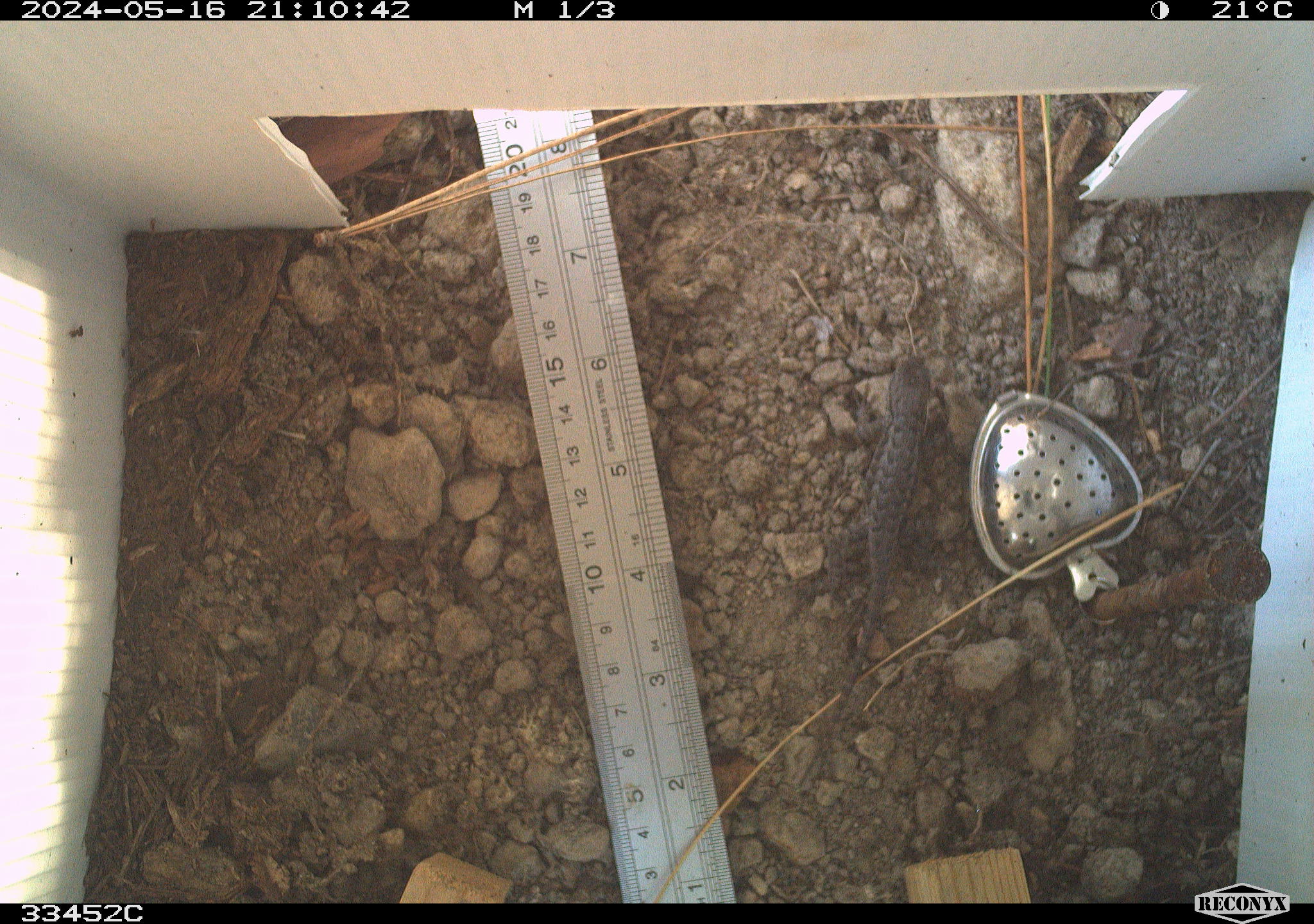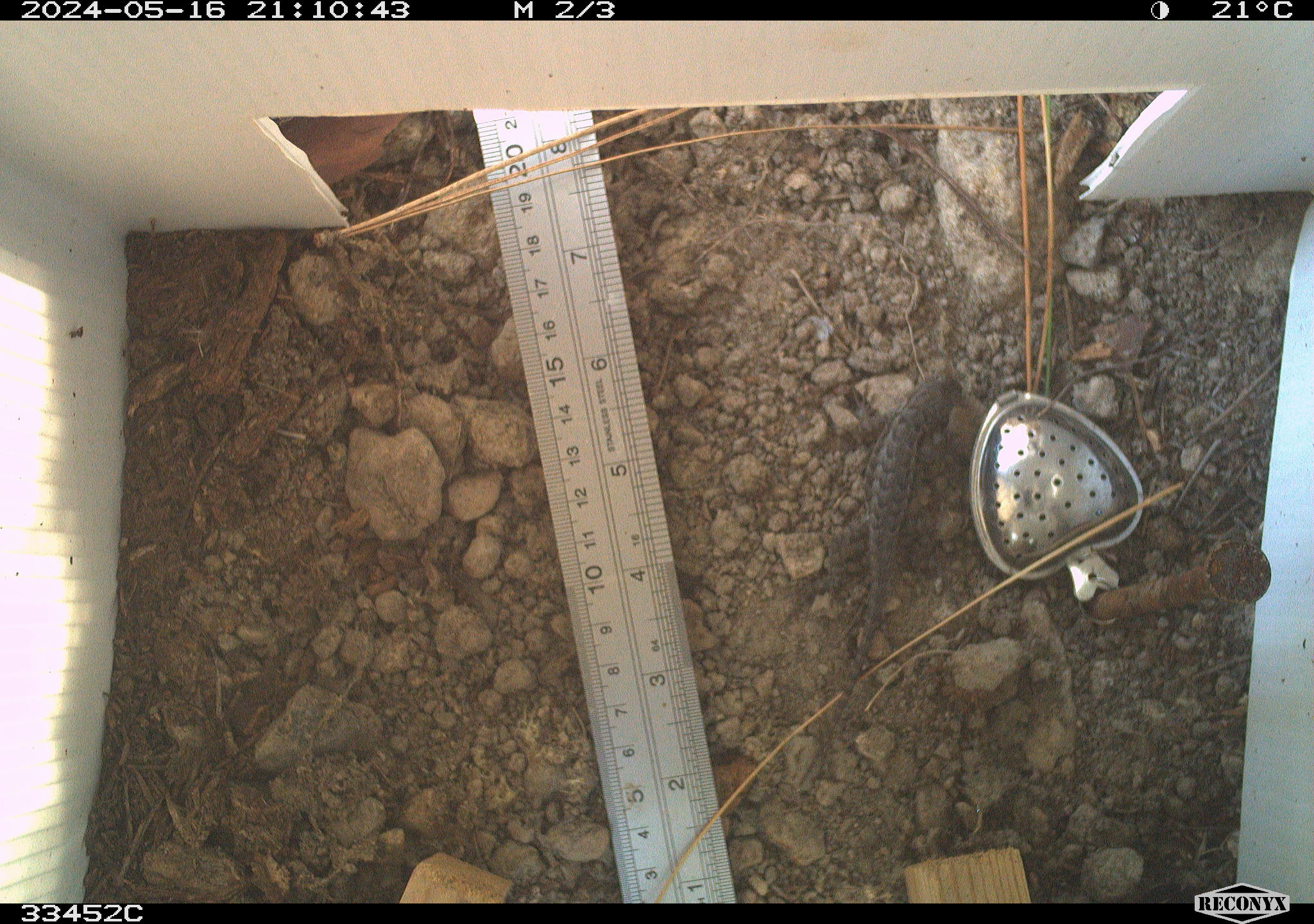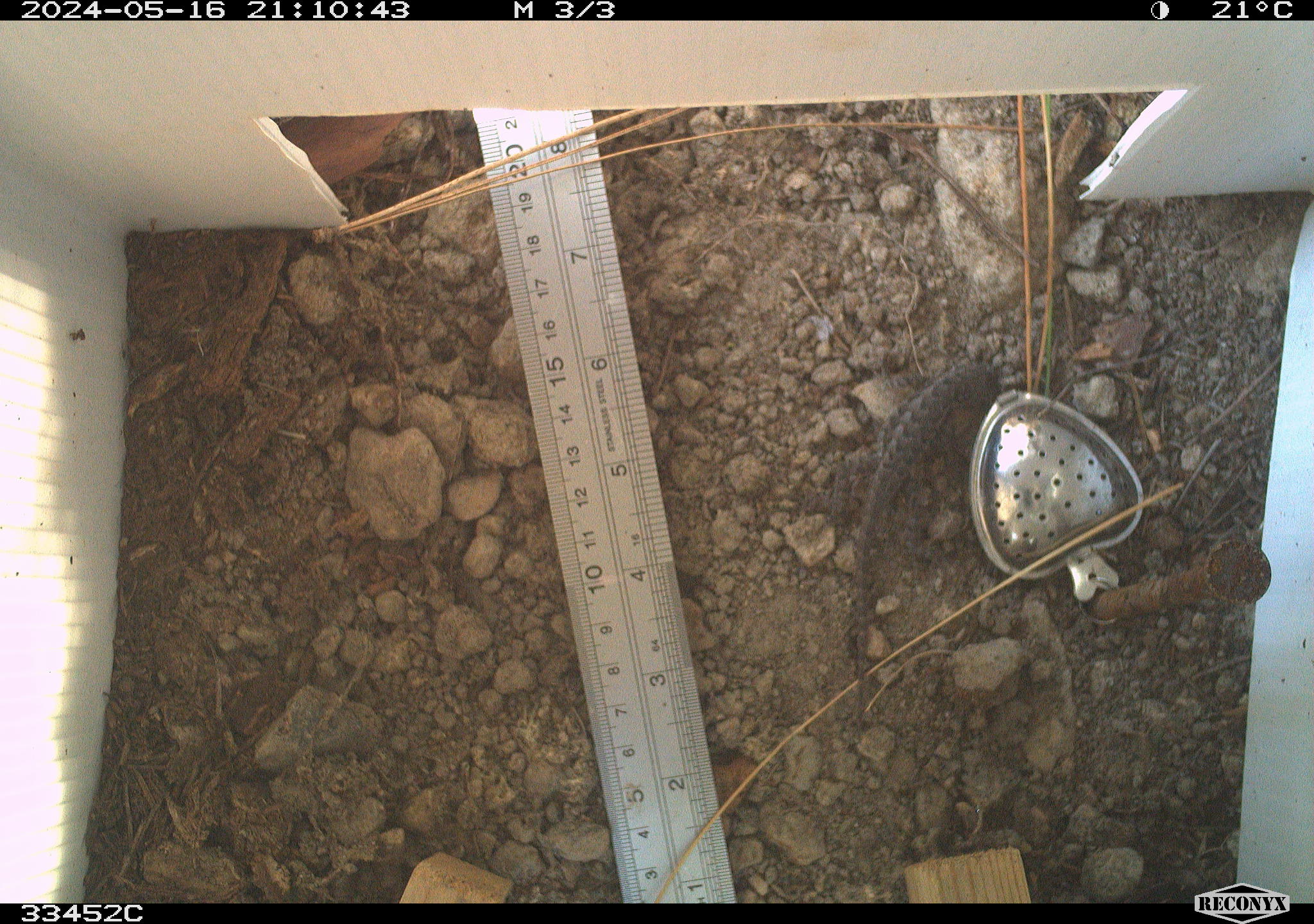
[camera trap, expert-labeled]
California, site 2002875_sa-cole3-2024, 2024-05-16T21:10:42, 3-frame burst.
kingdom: Animalia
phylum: Chordata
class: Reptilia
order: Squamata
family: Phrynosomatidae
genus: Sceloporus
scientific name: Sceloporus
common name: spiny lizards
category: sceloporus species